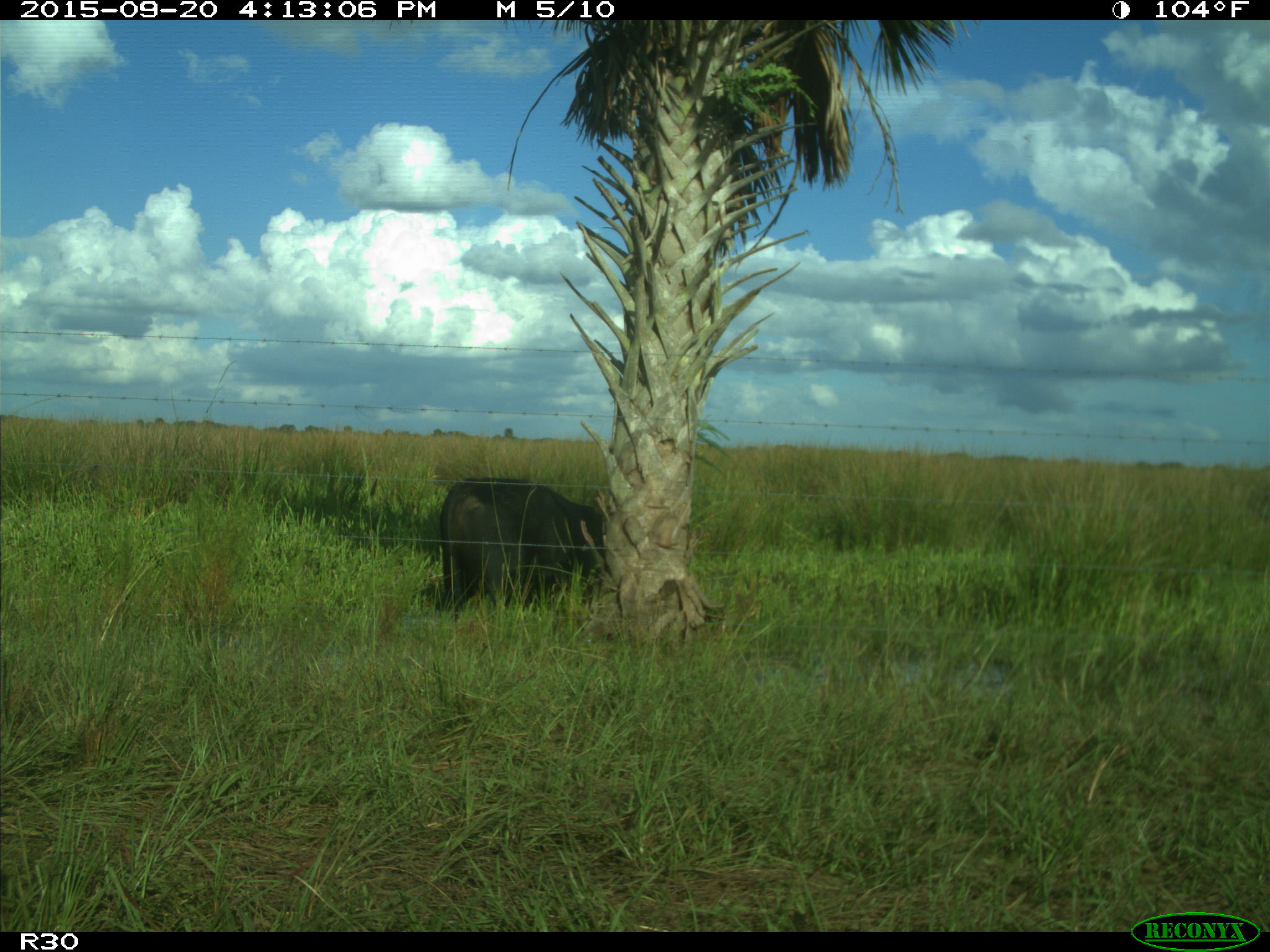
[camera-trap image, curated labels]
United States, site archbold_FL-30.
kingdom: Animalia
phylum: Chordata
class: Mammalia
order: Artiodactyla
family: Bovidae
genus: Bos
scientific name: Bos taurus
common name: domestic cow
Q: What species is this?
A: Bos taurus (domestic cow).